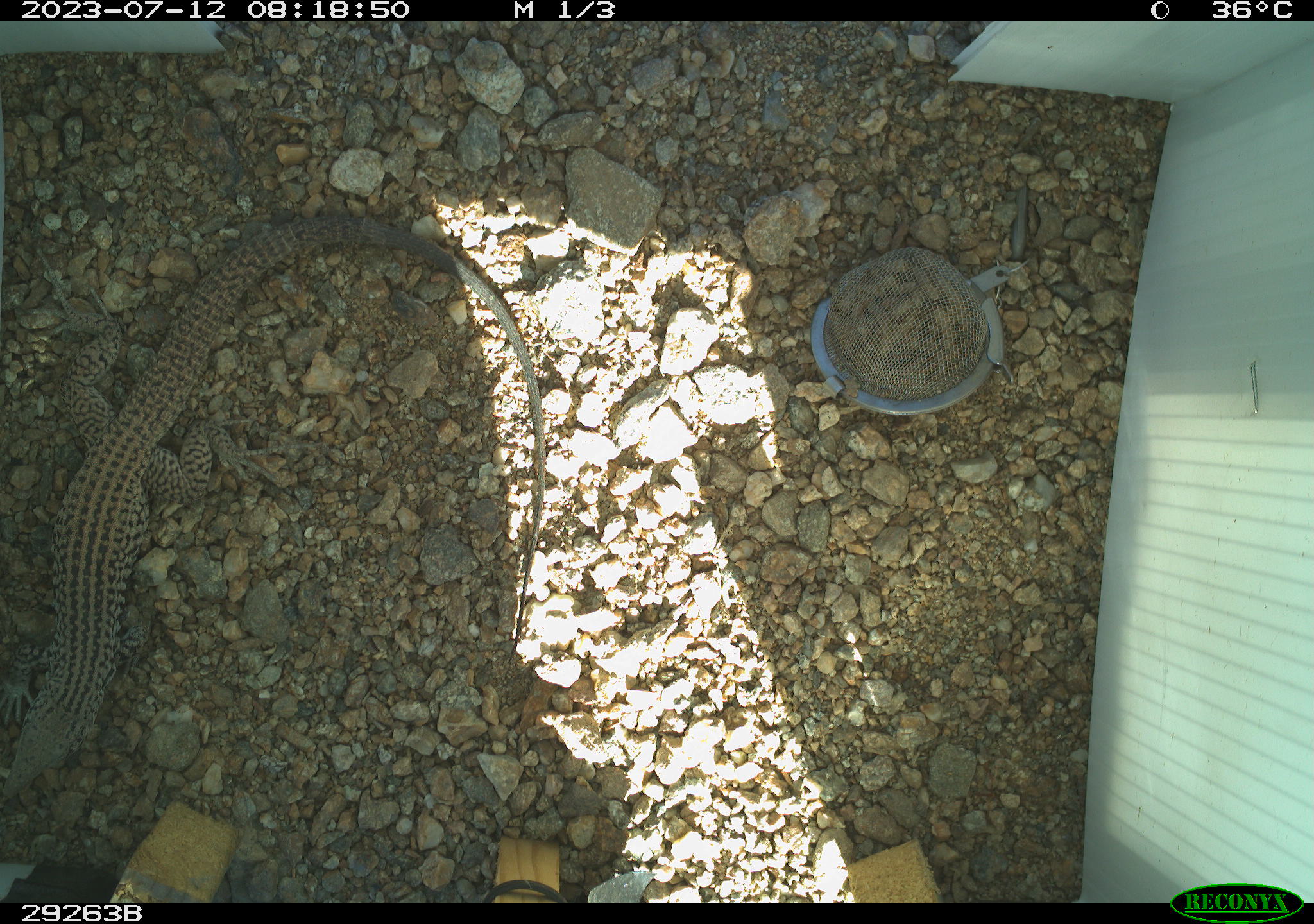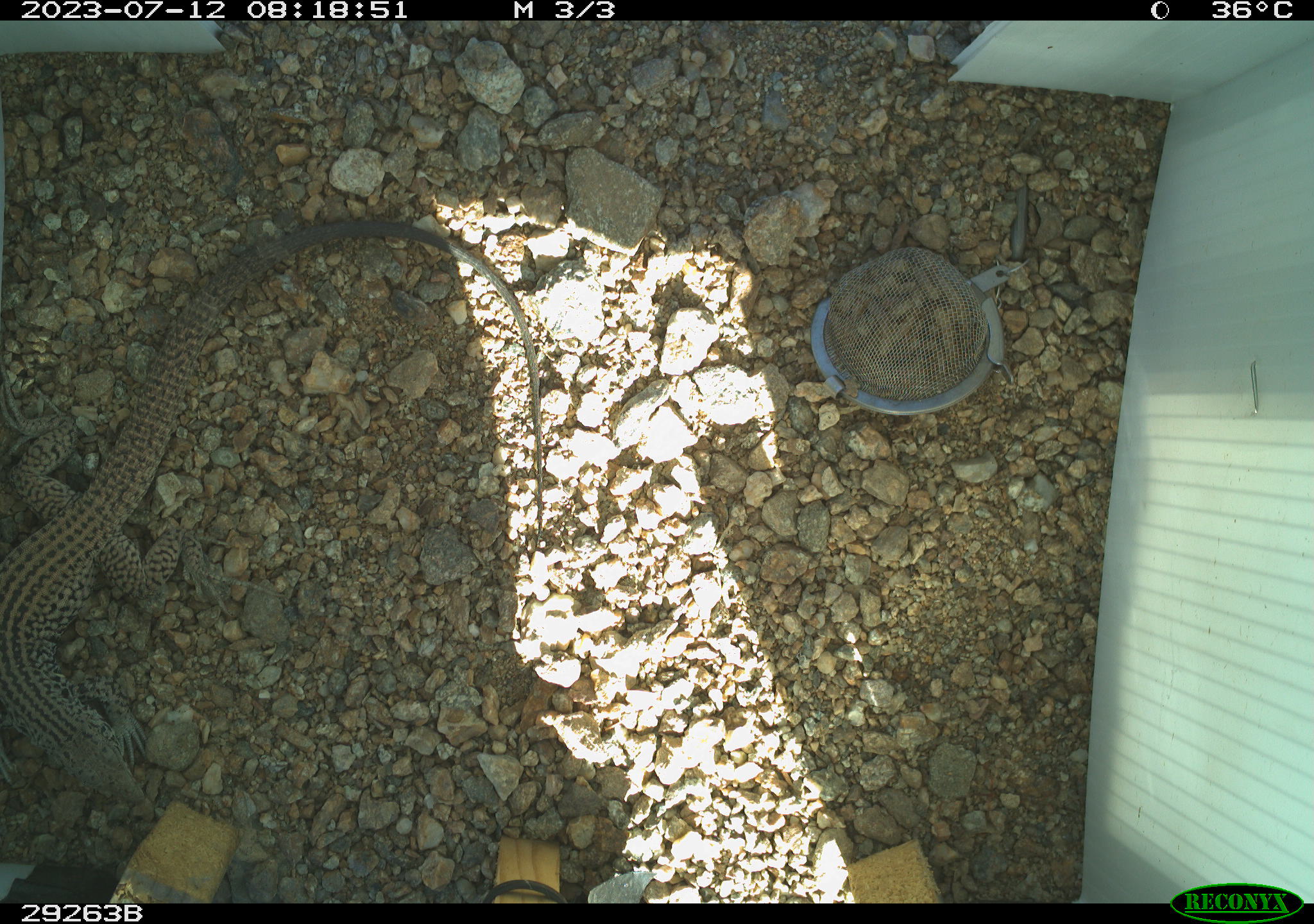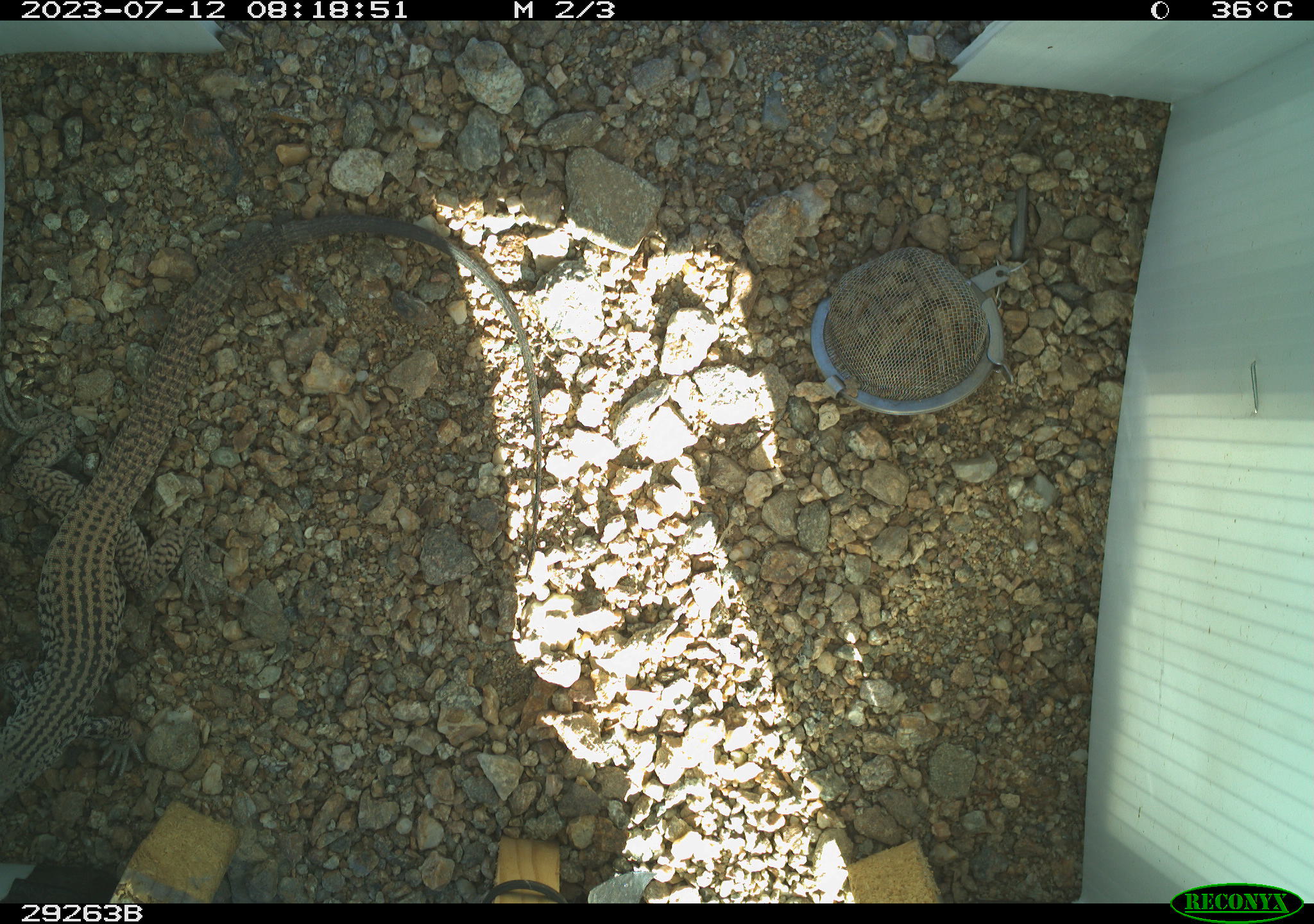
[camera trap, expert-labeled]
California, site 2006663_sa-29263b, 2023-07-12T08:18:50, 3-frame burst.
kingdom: Animalia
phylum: Chordata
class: Reptilia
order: Squamata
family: Teiidae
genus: Aspidoscelis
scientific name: Aspidoscelis tigris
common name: western whiptail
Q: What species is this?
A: Western whiptail (Aspidoscelis tigris).